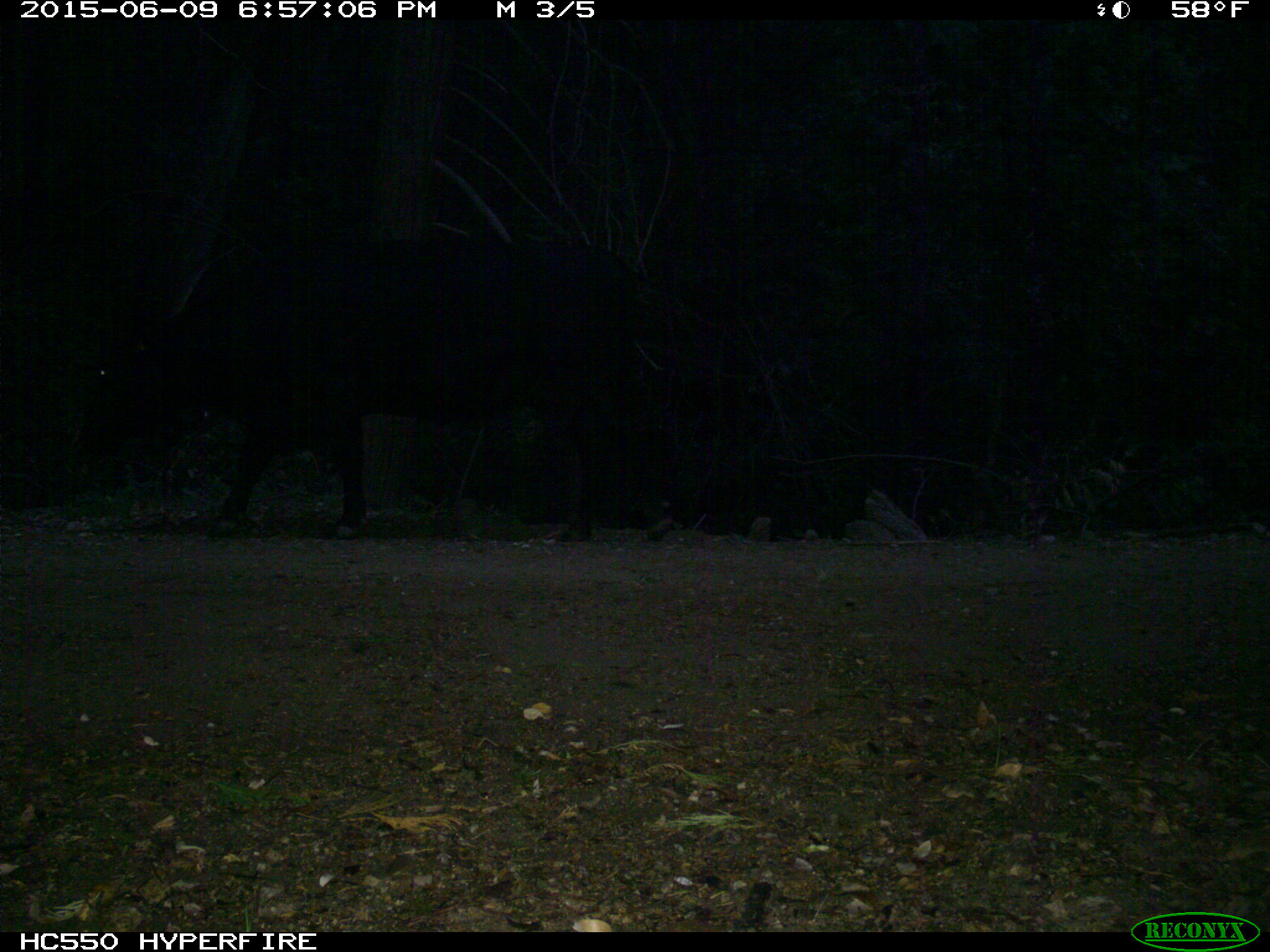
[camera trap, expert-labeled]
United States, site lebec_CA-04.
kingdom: Animalia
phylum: Chordata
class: Mammalia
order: Artiodactyla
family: Bovidae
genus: Bos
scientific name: Bos taurus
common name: domestic cow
Bos taurus (domestic cow).